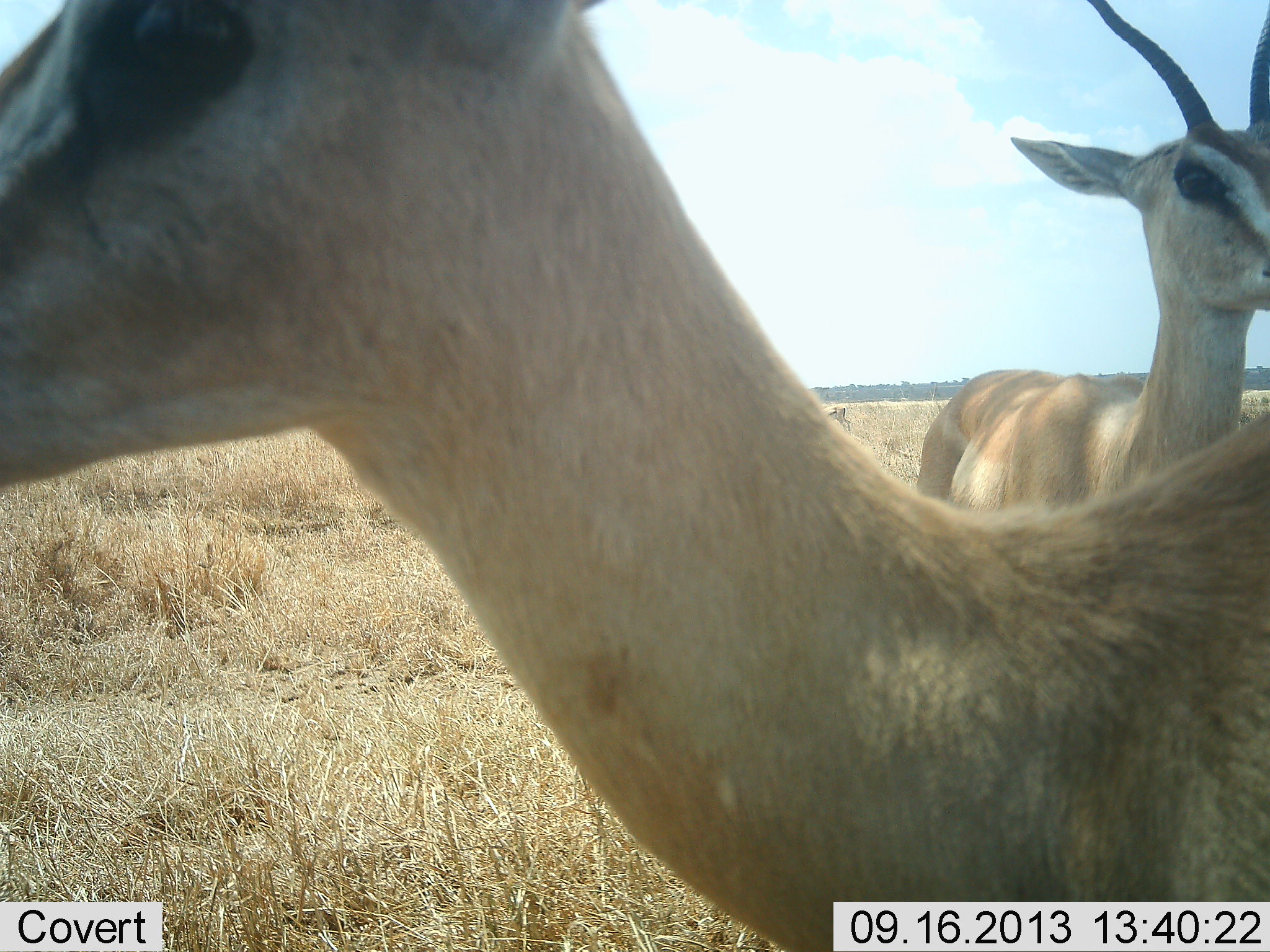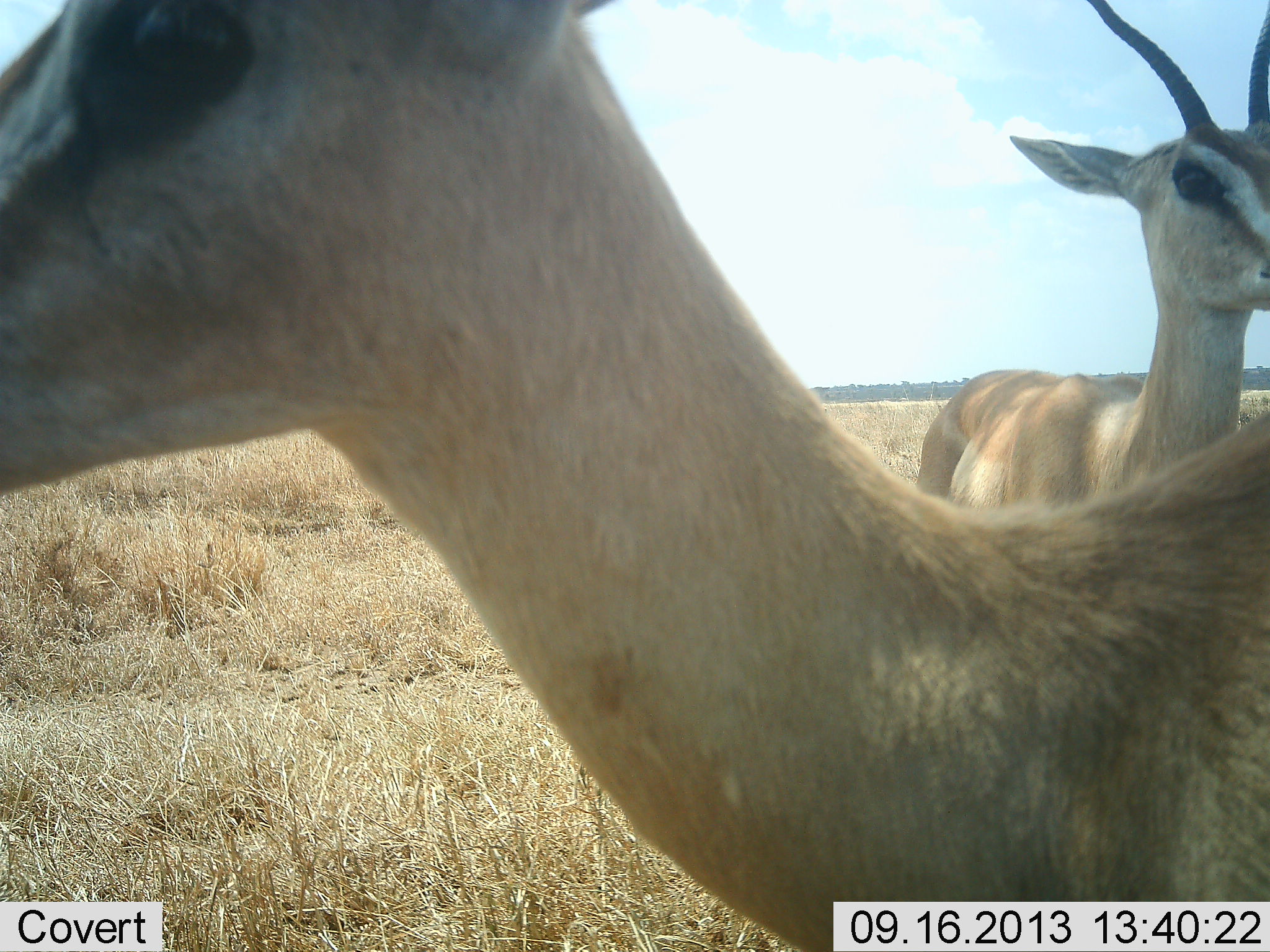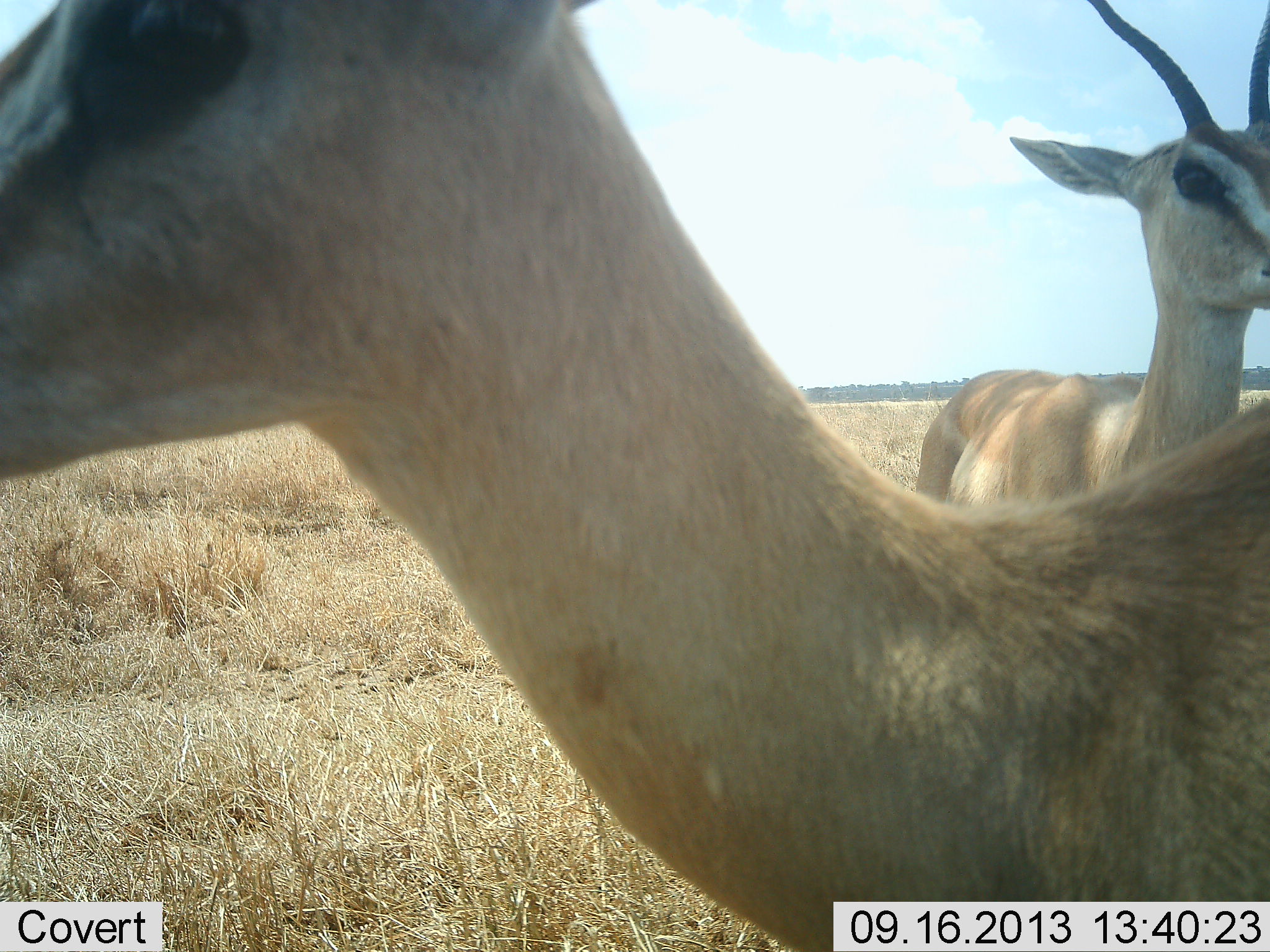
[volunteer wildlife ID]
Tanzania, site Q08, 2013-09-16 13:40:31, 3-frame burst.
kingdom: Animalia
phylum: Chordata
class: Mammalia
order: Artiodactyla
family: Bovidae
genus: Nanger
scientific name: Nanger granti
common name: grant's gazelle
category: gazellegrants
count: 2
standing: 100%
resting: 0%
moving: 10%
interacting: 0%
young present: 0%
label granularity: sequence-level